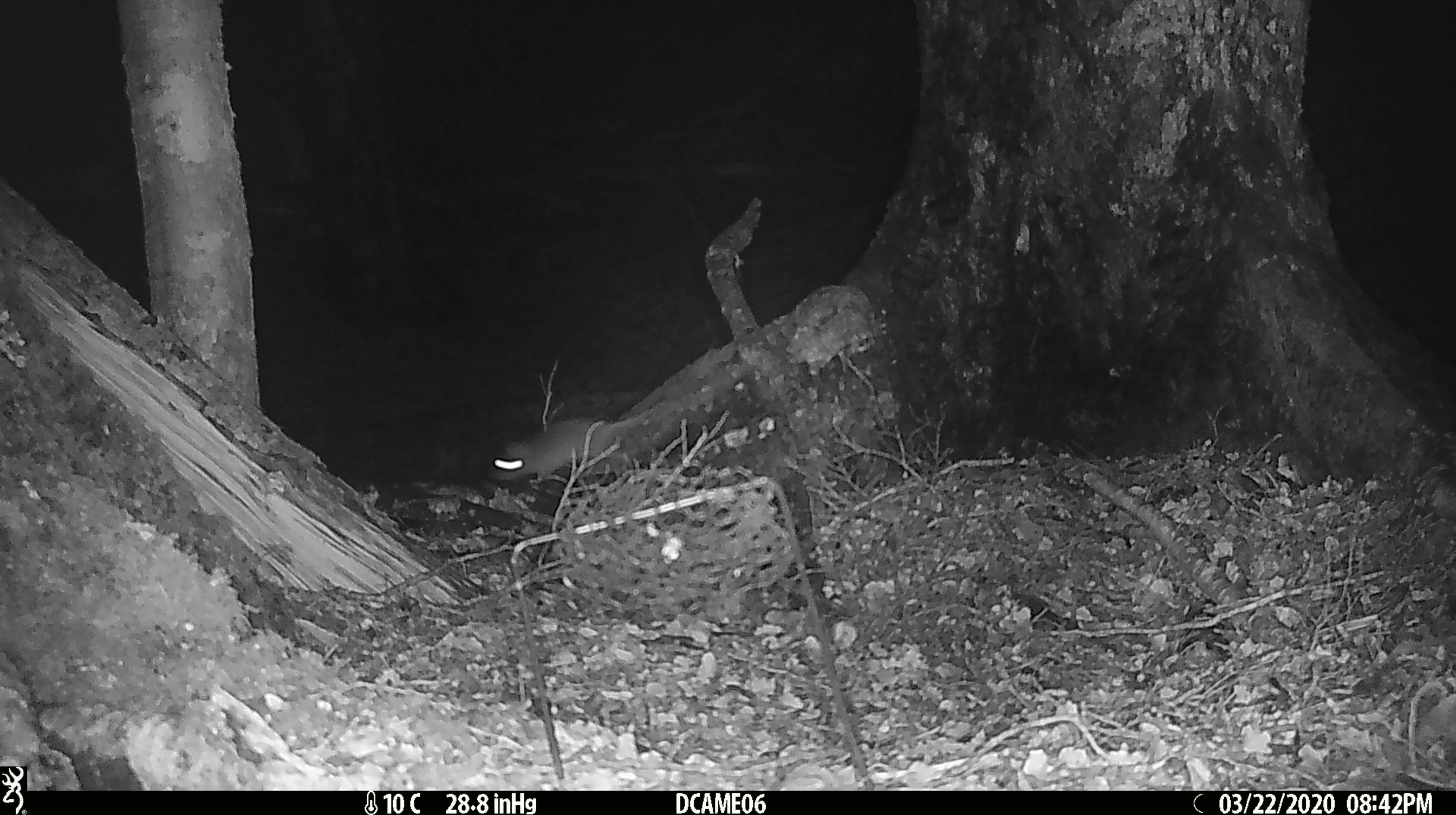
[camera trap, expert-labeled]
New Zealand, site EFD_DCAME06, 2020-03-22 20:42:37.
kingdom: Animalia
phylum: Chordata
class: Mammalia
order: Rodentia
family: Muridae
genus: Rattus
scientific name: Rattus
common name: rat